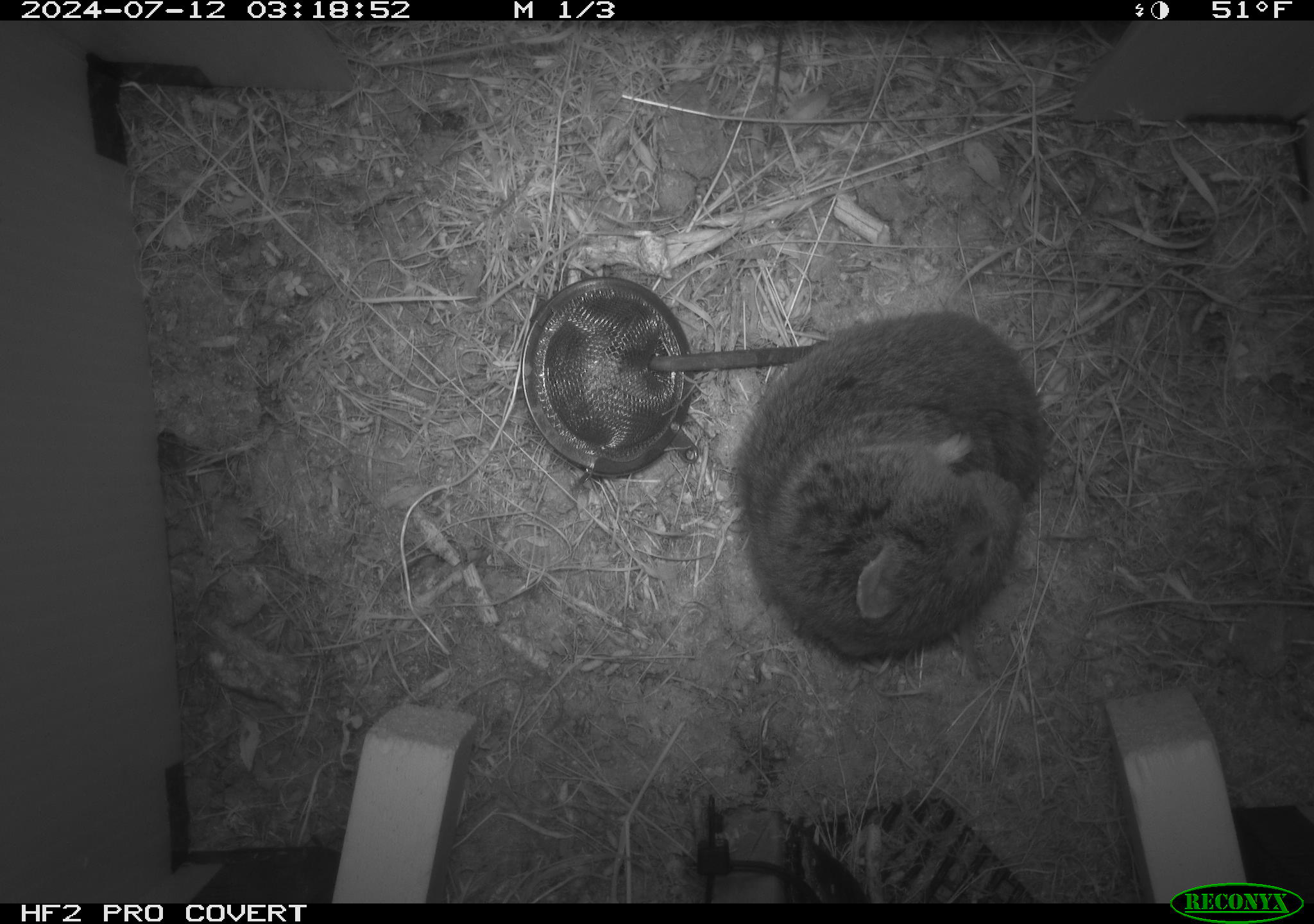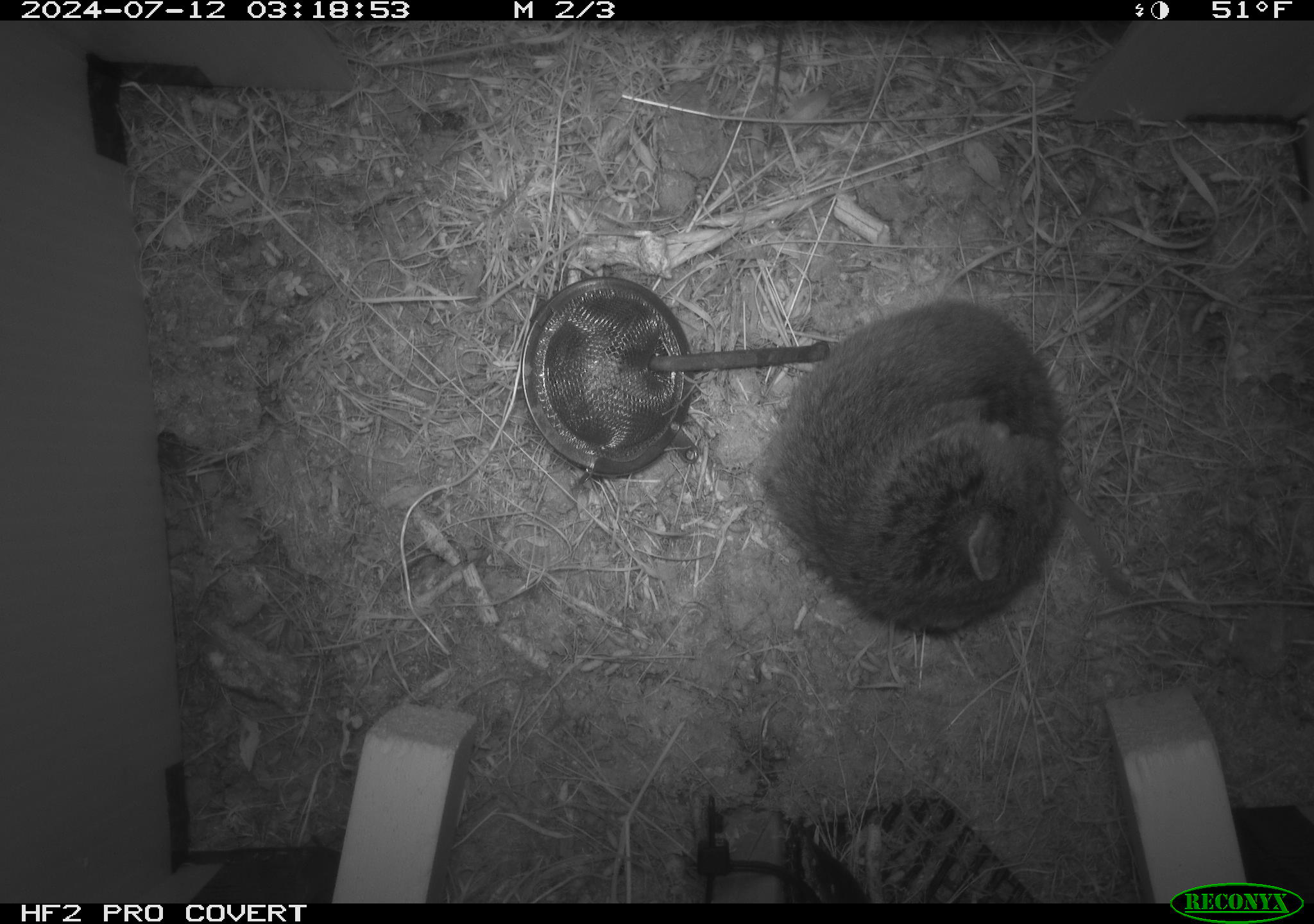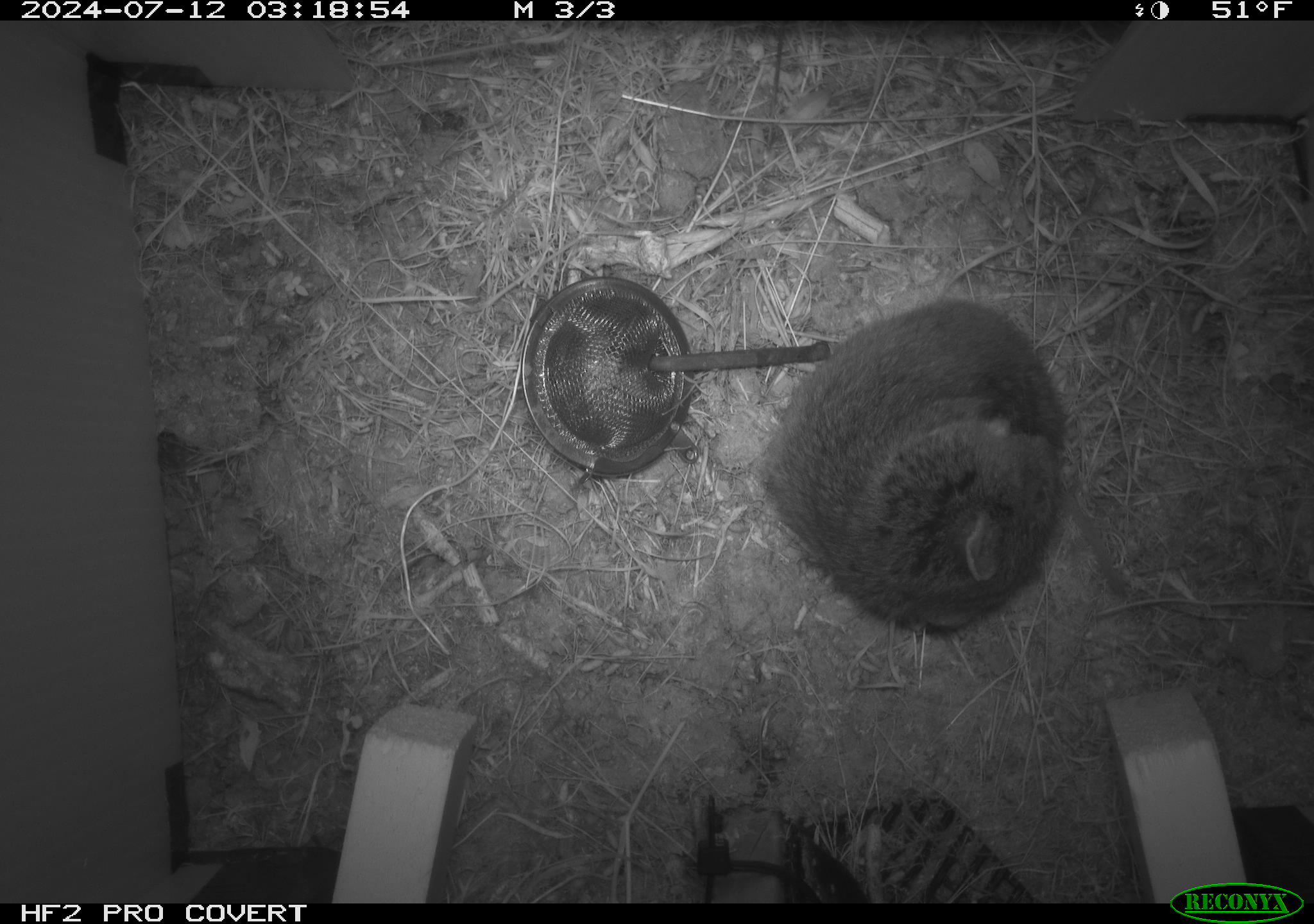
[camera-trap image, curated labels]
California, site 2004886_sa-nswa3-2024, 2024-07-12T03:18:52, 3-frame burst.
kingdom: Animalia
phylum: Chordata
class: Mammalia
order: Rodentia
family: Cricetidae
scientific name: Arvicolinae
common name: voles, lemmings, and muskrats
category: arvicolinae subfamily